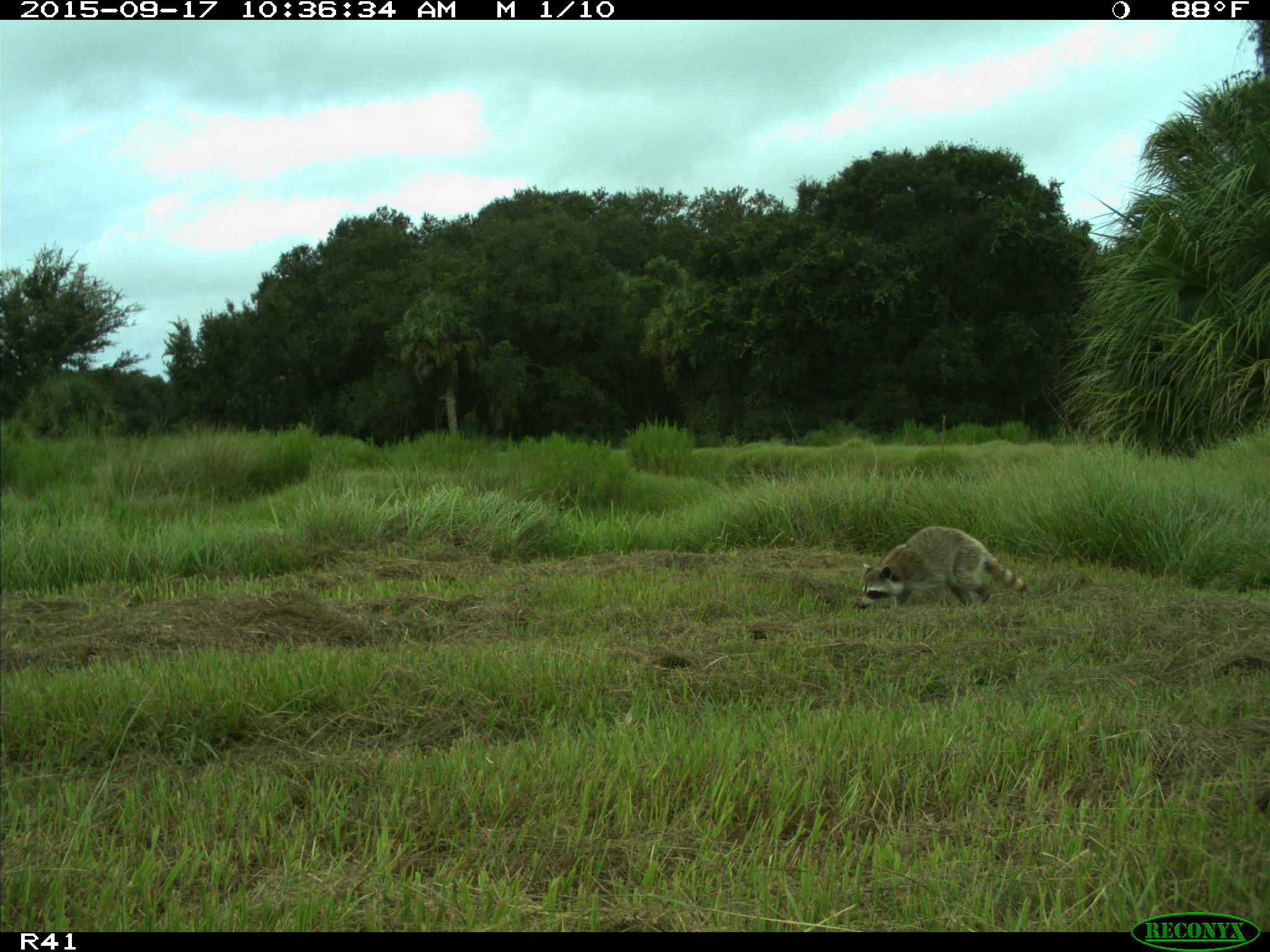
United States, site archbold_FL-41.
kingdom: Animalia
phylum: Chordata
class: Mammalia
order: Carnivora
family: Procyonidae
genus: Procyon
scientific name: Procyon lotor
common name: common raccoon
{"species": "Procyon lotor (common raccoon)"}